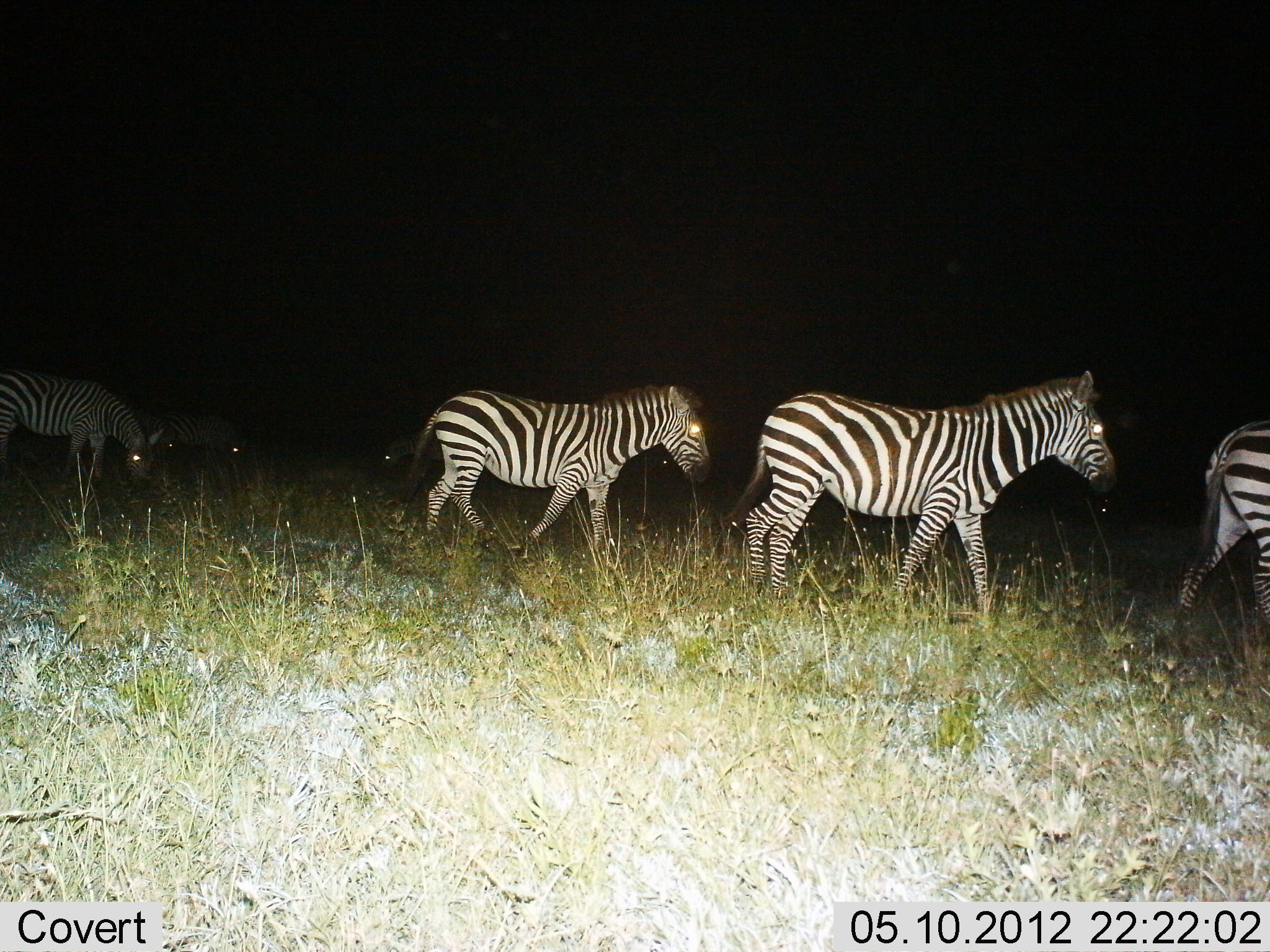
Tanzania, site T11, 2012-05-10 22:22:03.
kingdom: Animalia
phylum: Chordata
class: Mammalia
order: Perissodactyla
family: Equidae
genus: Equus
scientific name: Equus quagga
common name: plains zebra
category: zebra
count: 6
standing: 20%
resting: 0%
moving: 100%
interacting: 0%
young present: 0%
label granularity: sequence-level